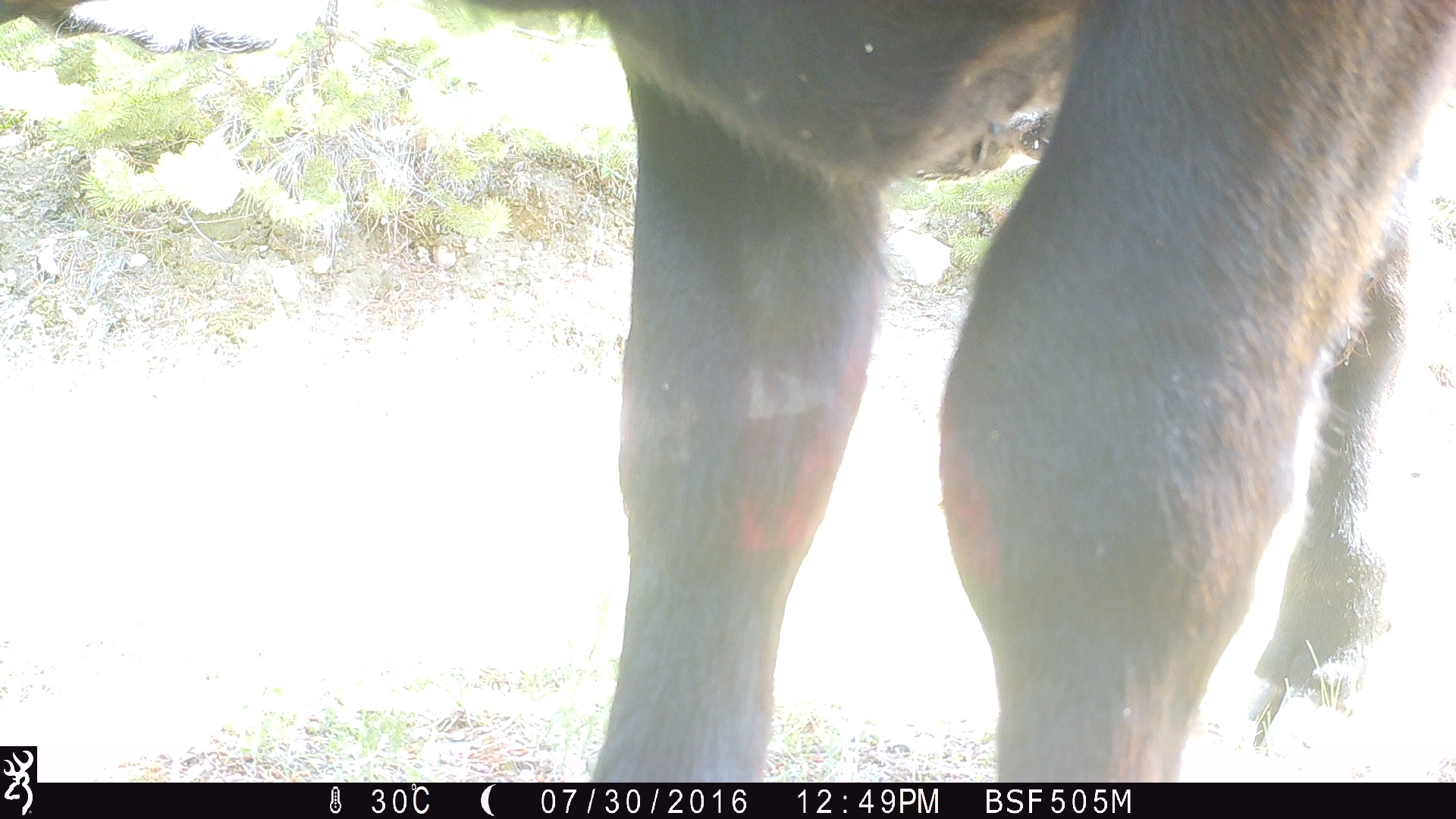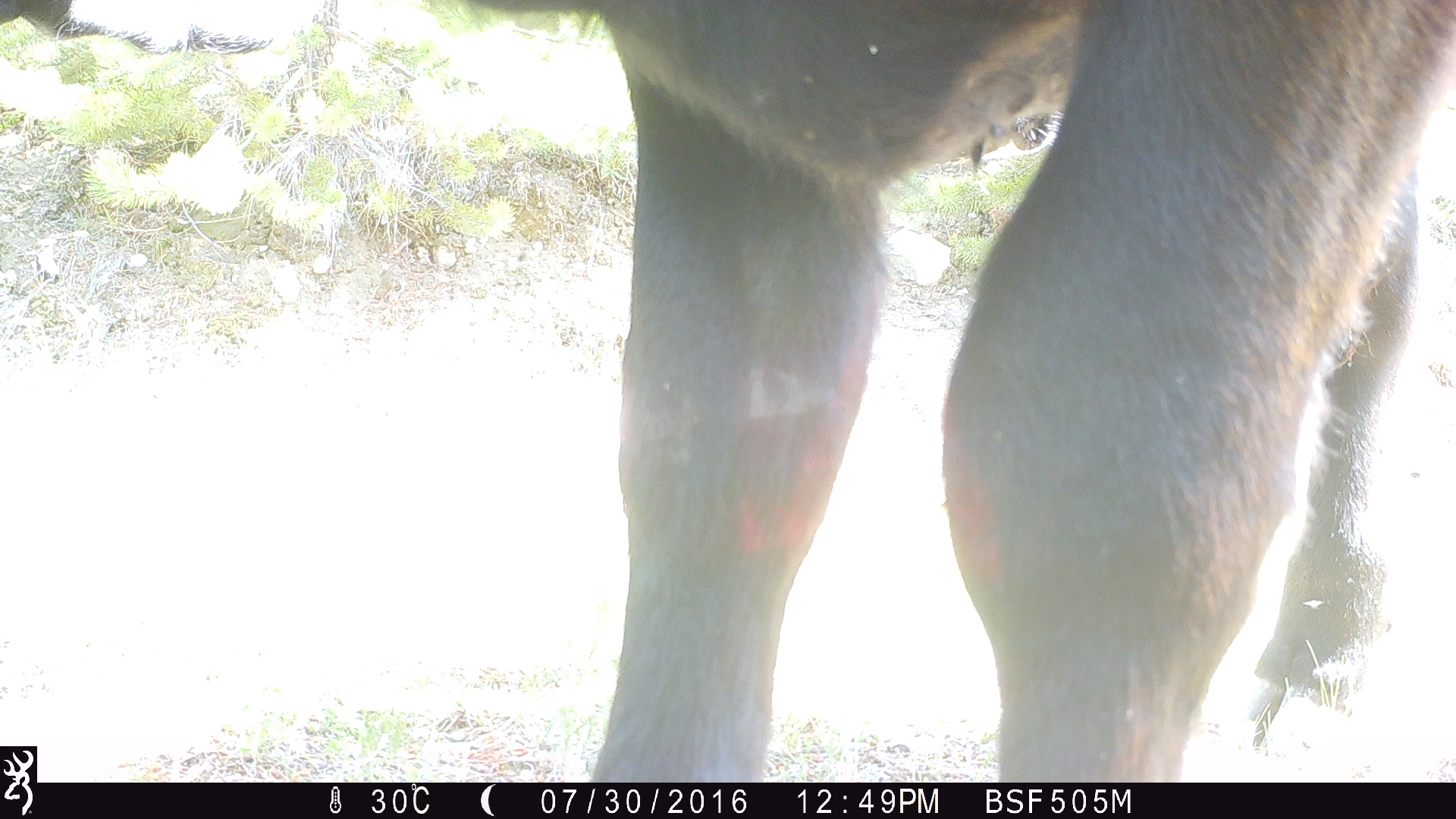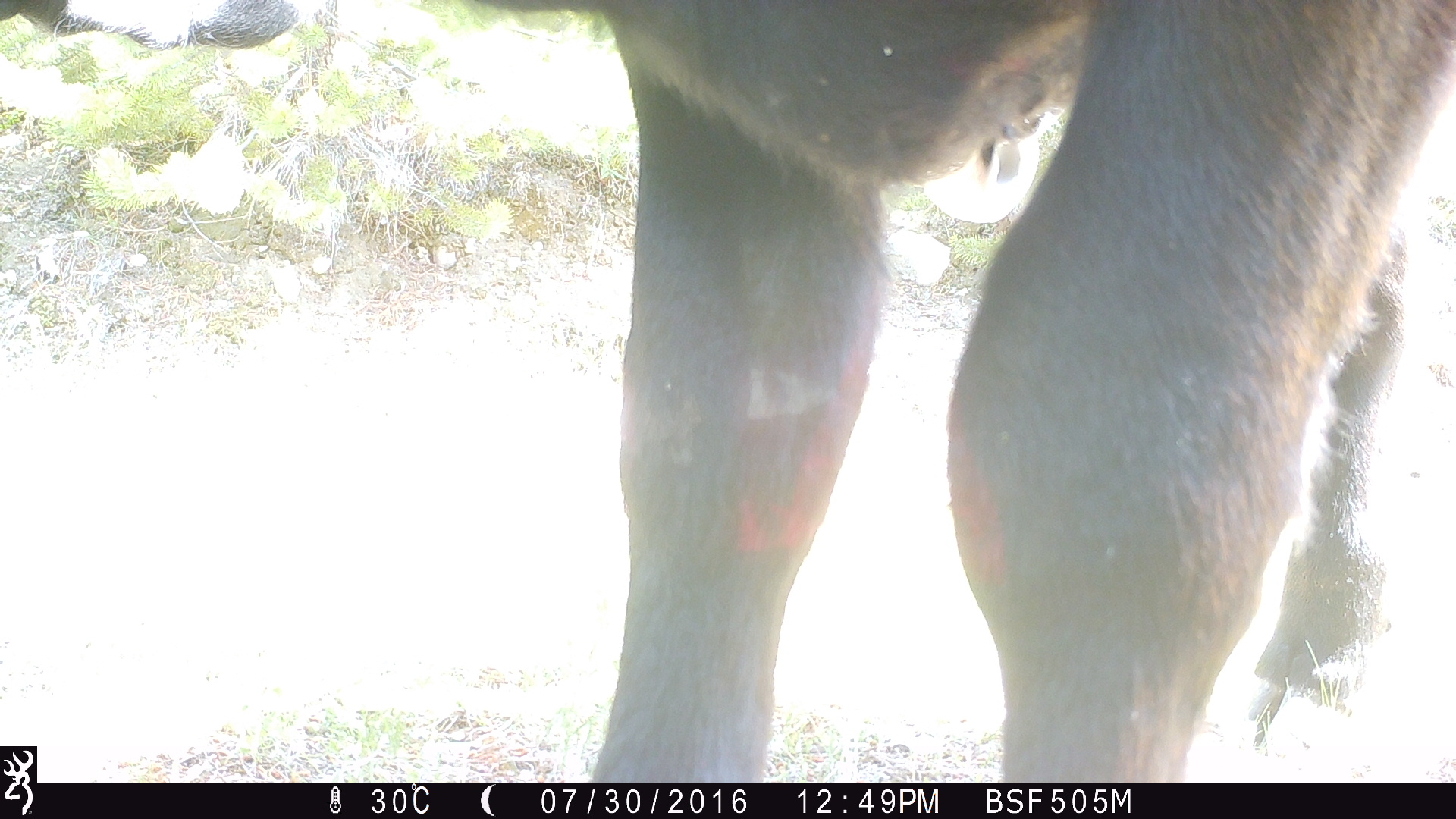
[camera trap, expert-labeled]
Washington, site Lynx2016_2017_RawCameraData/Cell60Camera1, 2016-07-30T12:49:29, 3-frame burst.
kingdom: Animalia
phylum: Chordata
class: Mammalia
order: Artiodactyla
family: Bovidae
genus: Bos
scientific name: Bos taurus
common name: domestic cattle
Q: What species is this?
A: Domestic cattle (Bos taurus).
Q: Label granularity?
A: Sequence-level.